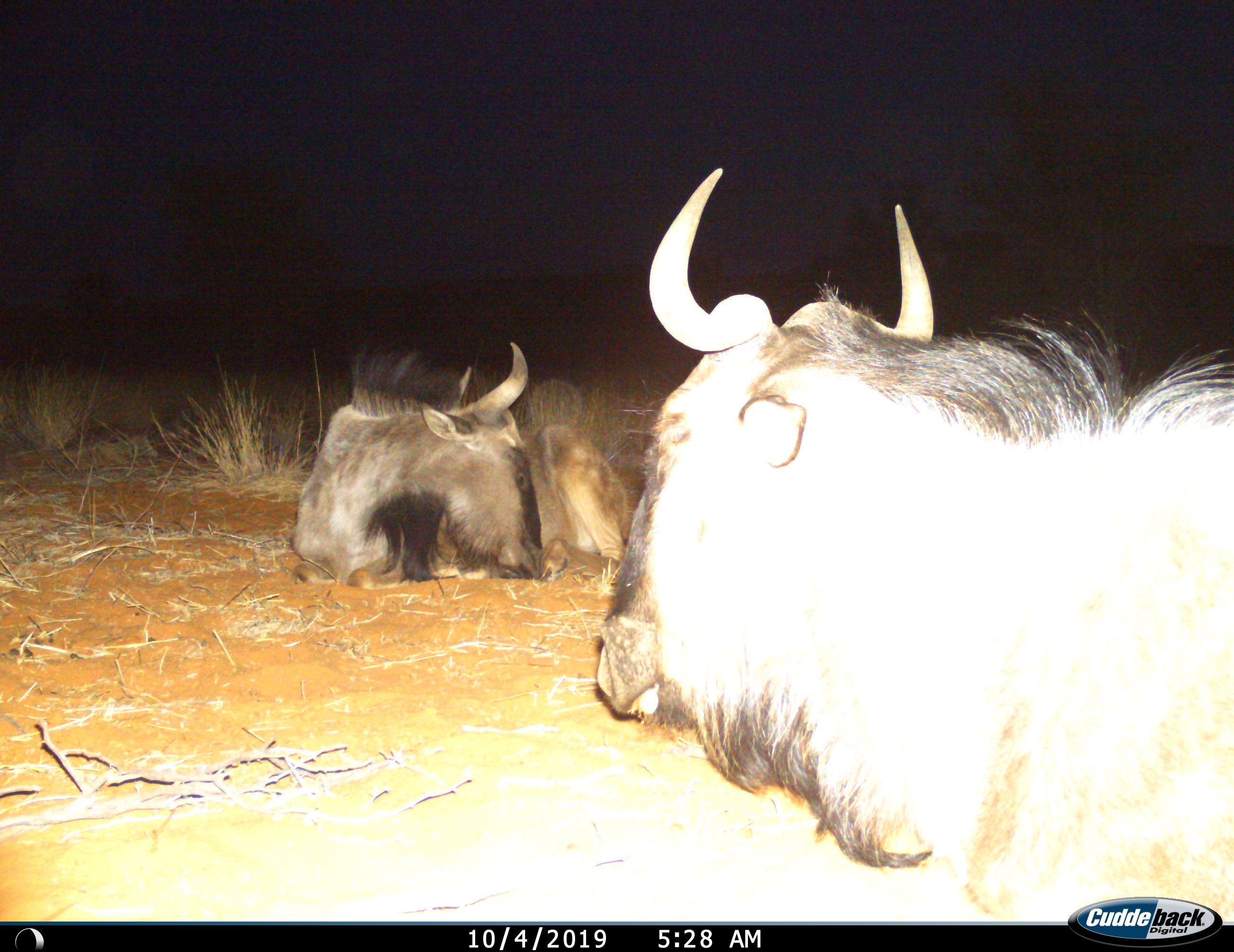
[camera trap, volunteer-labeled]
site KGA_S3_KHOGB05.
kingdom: Animalia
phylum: Chordata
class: Mammalia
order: Artiodactyla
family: Bovidae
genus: Connochaetes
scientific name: Connochaetes taurinus taurinus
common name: blue wildebeest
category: wildebeestblue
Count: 2.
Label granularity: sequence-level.